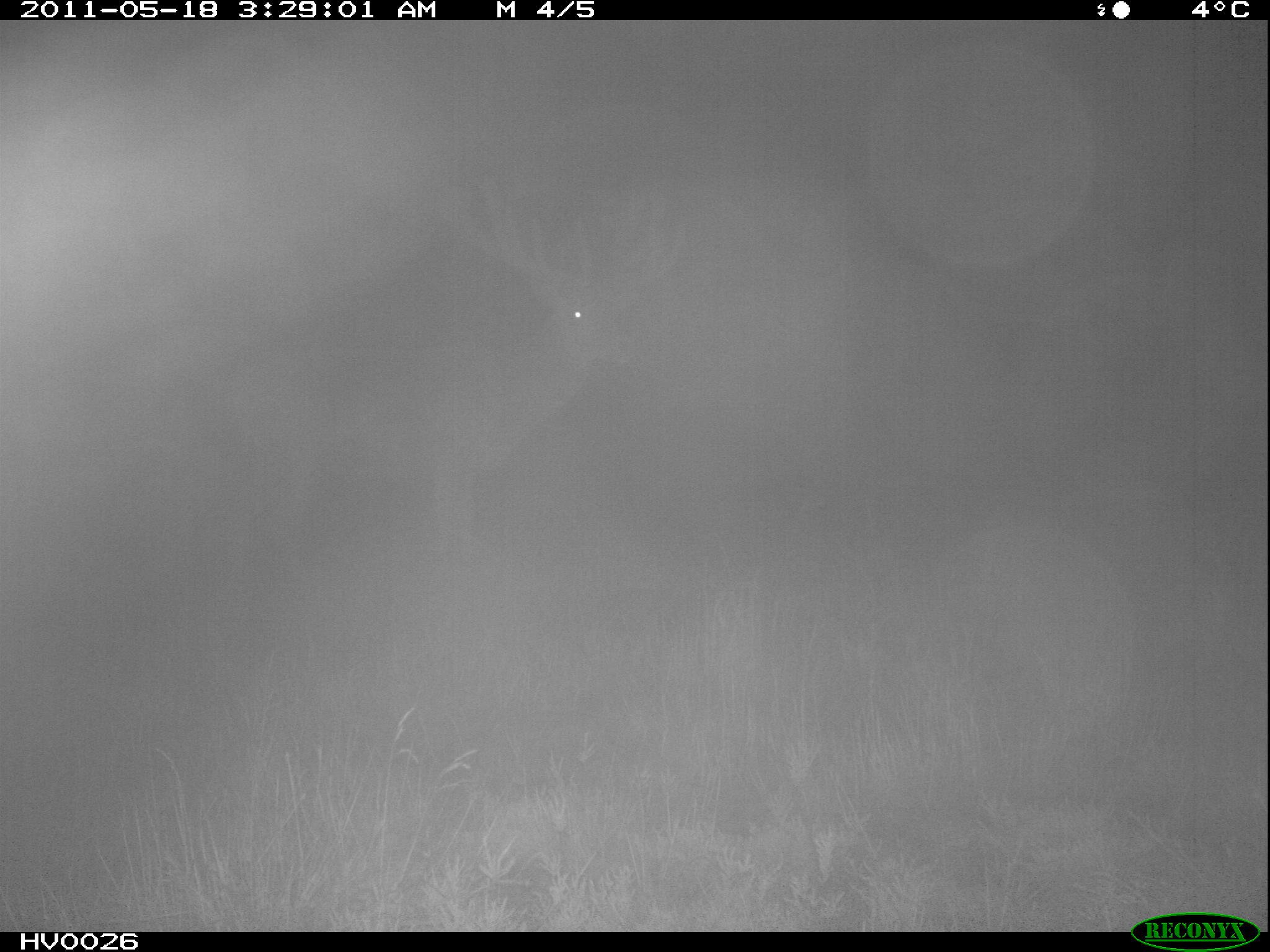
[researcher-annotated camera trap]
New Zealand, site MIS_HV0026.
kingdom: Animalia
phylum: Chordata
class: Mammalia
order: Artiodactyla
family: Cervidae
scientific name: Cervidae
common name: deer